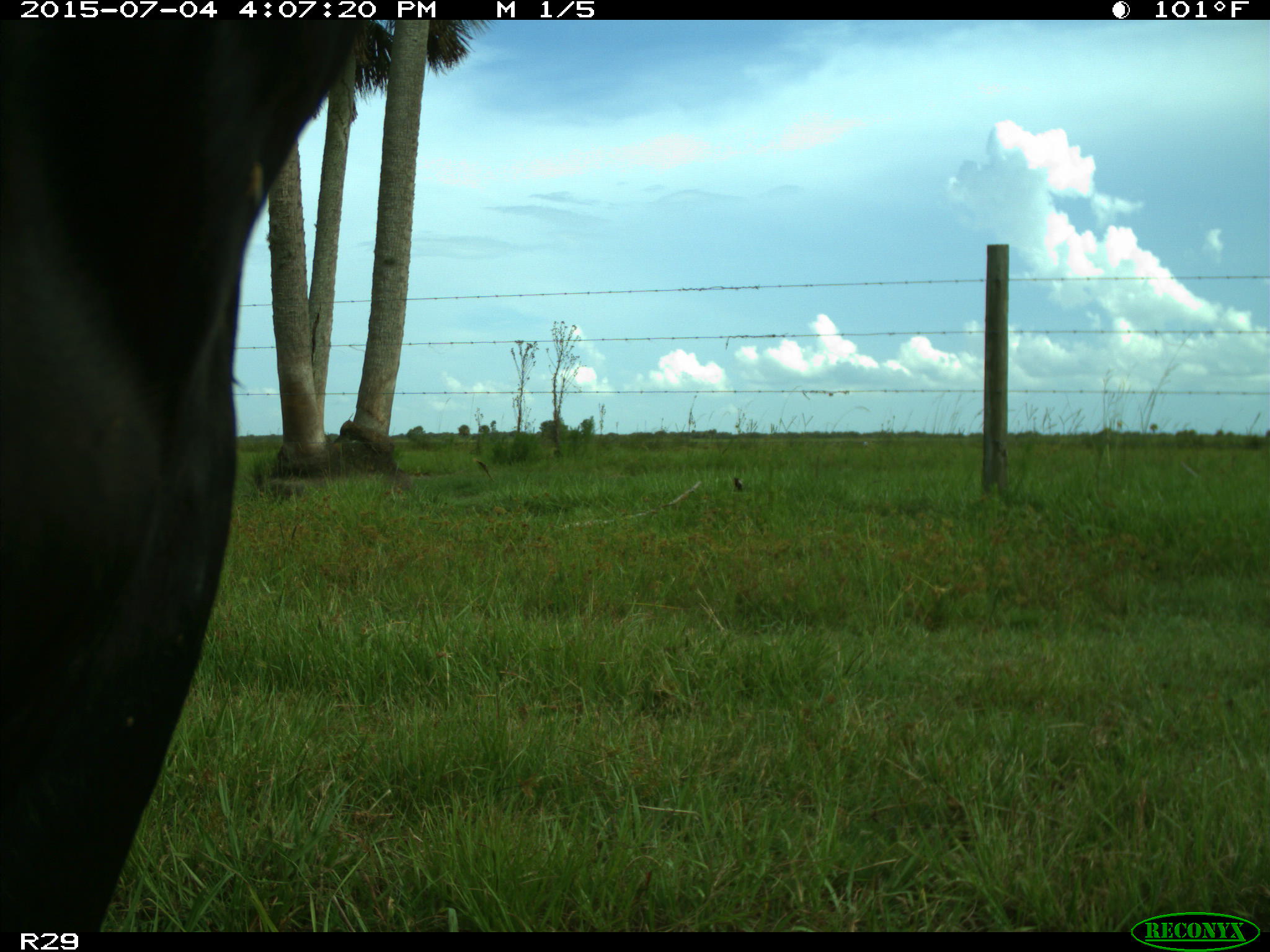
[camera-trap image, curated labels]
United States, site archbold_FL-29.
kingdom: Animalia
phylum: Chordata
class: Mammalia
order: Artiodactyla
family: Bovidae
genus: Bos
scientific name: Bos taurus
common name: domestic cow